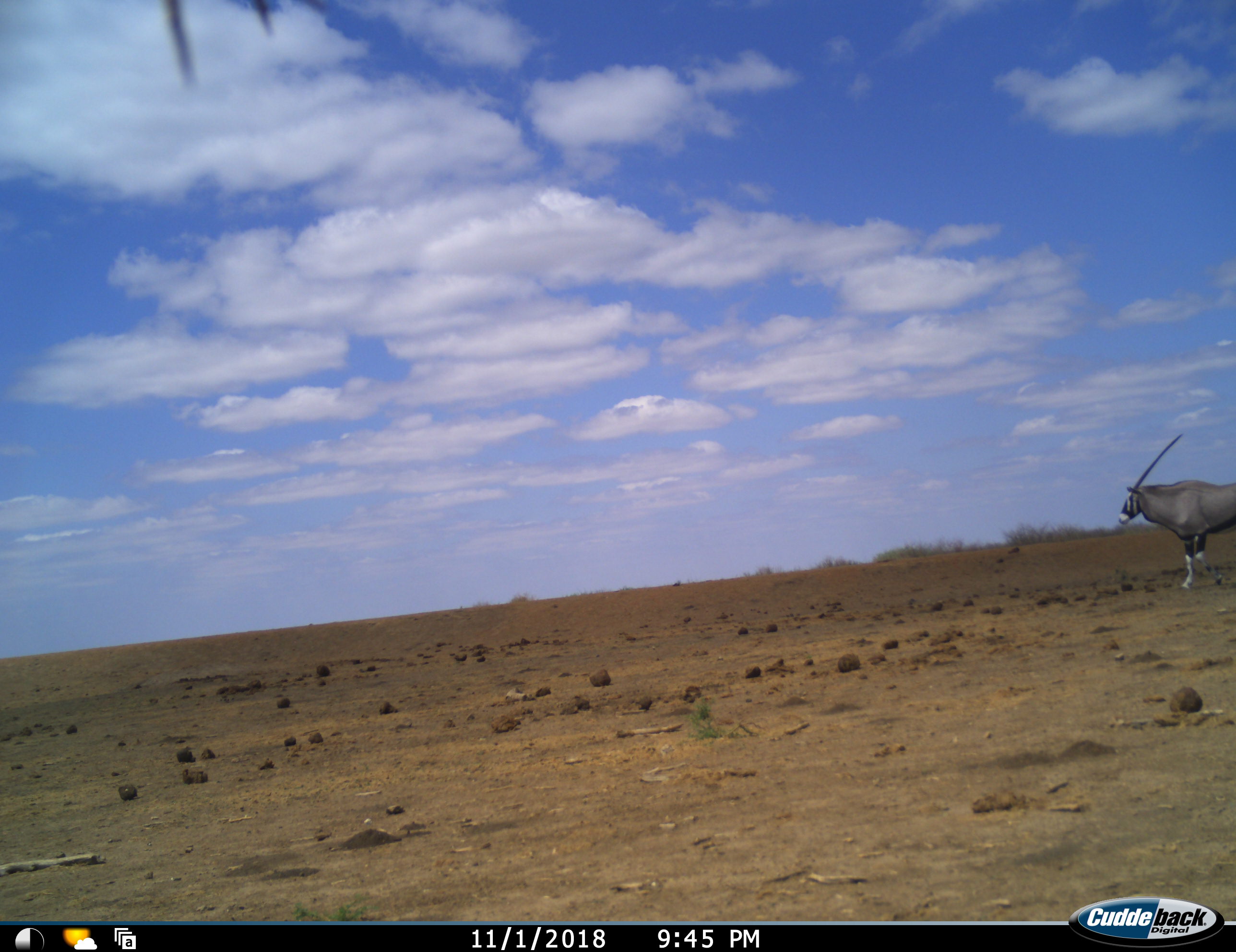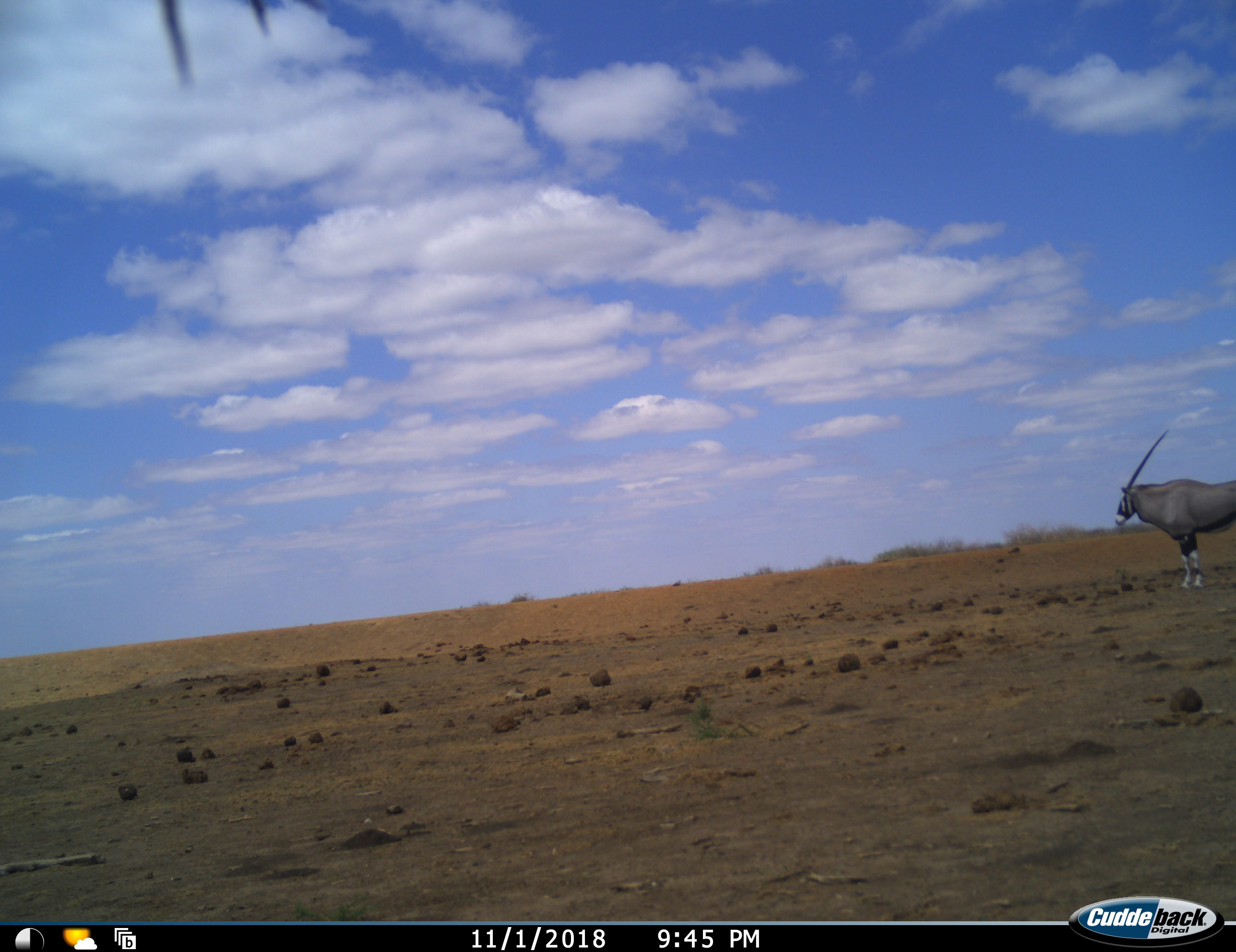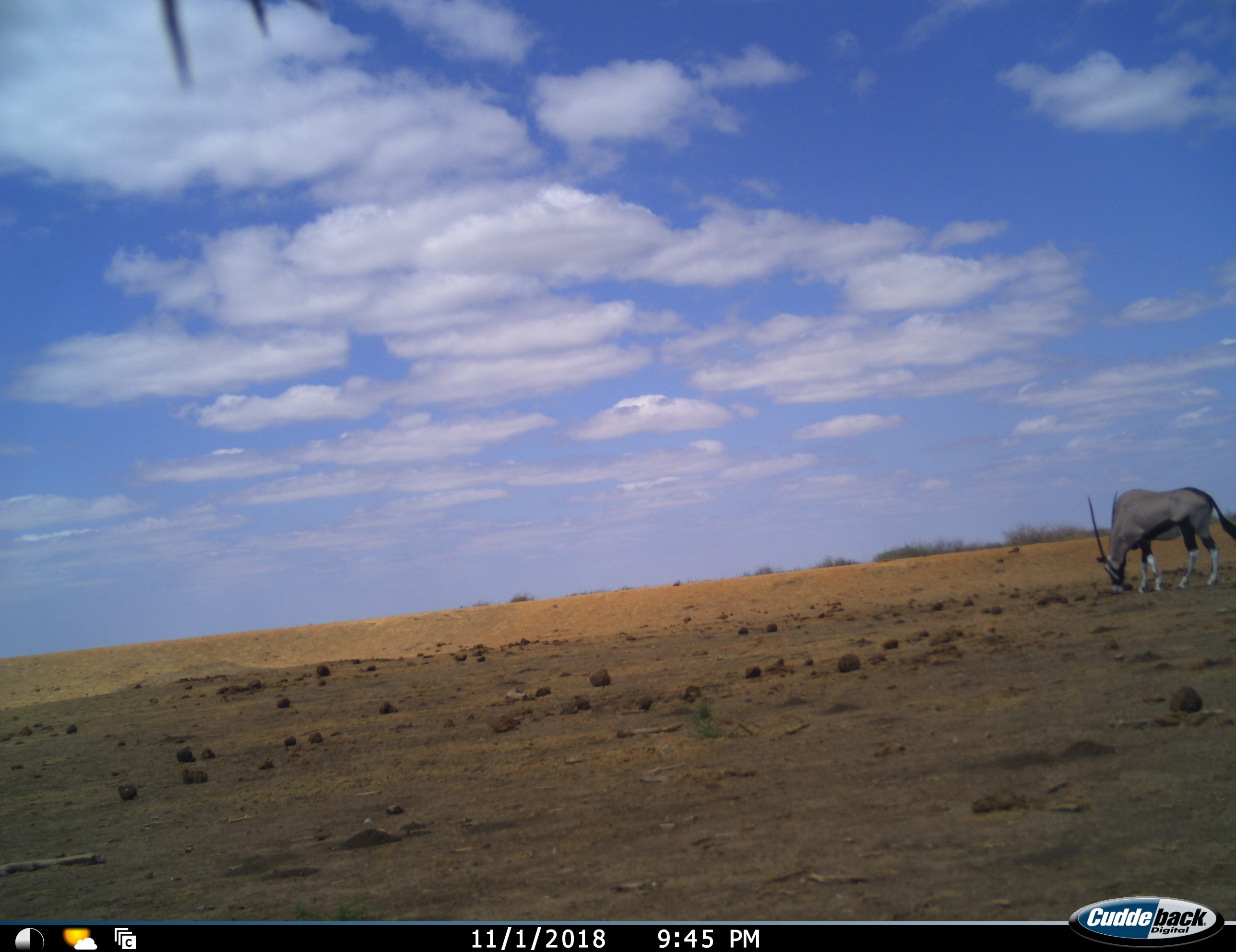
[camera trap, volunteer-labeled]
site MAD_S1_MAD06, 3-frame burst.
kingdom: Animalia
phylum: Chordata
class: Mammalia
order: Artiodactyla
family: Bovidae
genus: Oryx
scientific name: Oryx gazella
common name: gemsbok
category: oryx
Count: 1.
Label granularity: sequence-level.